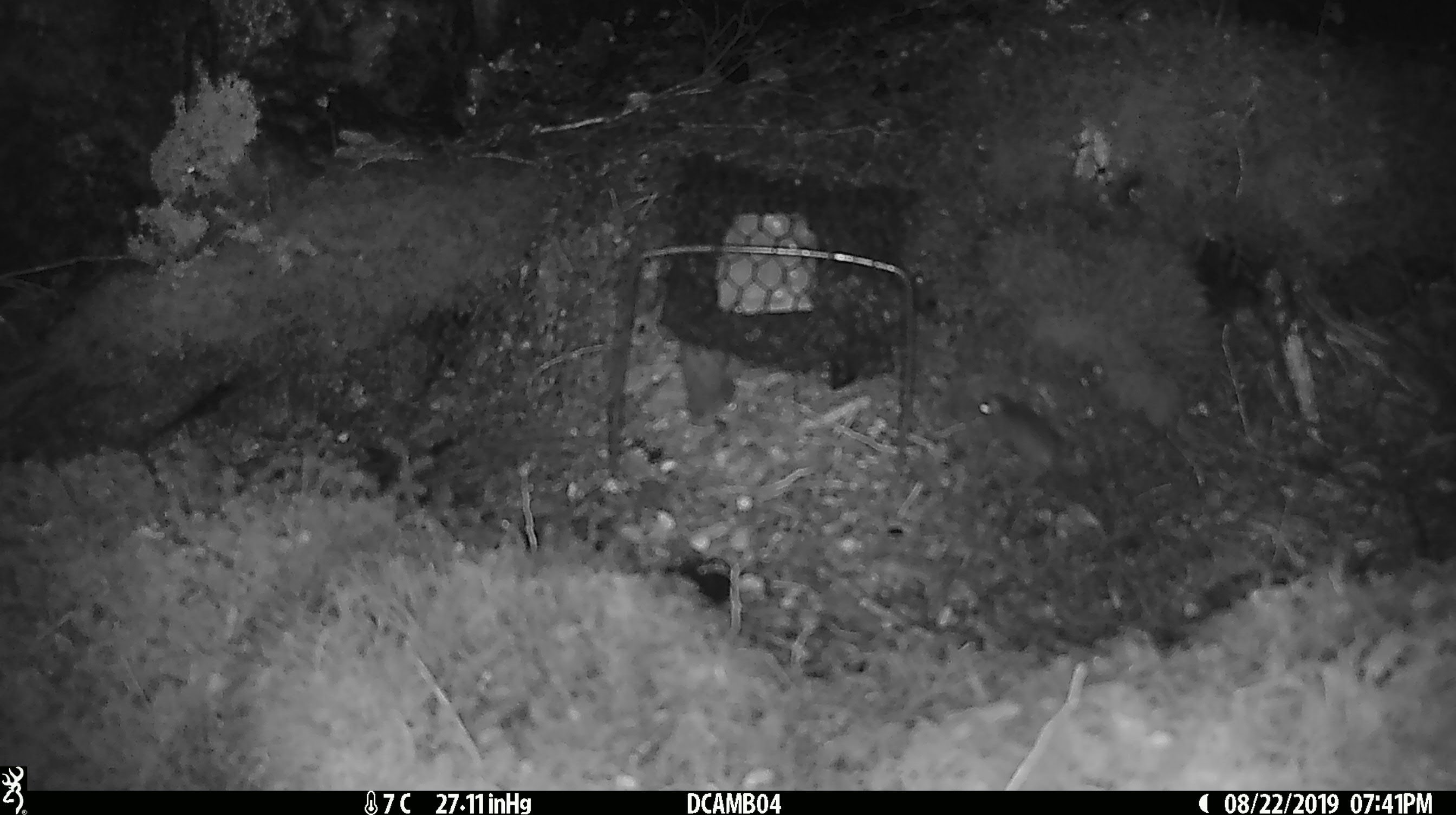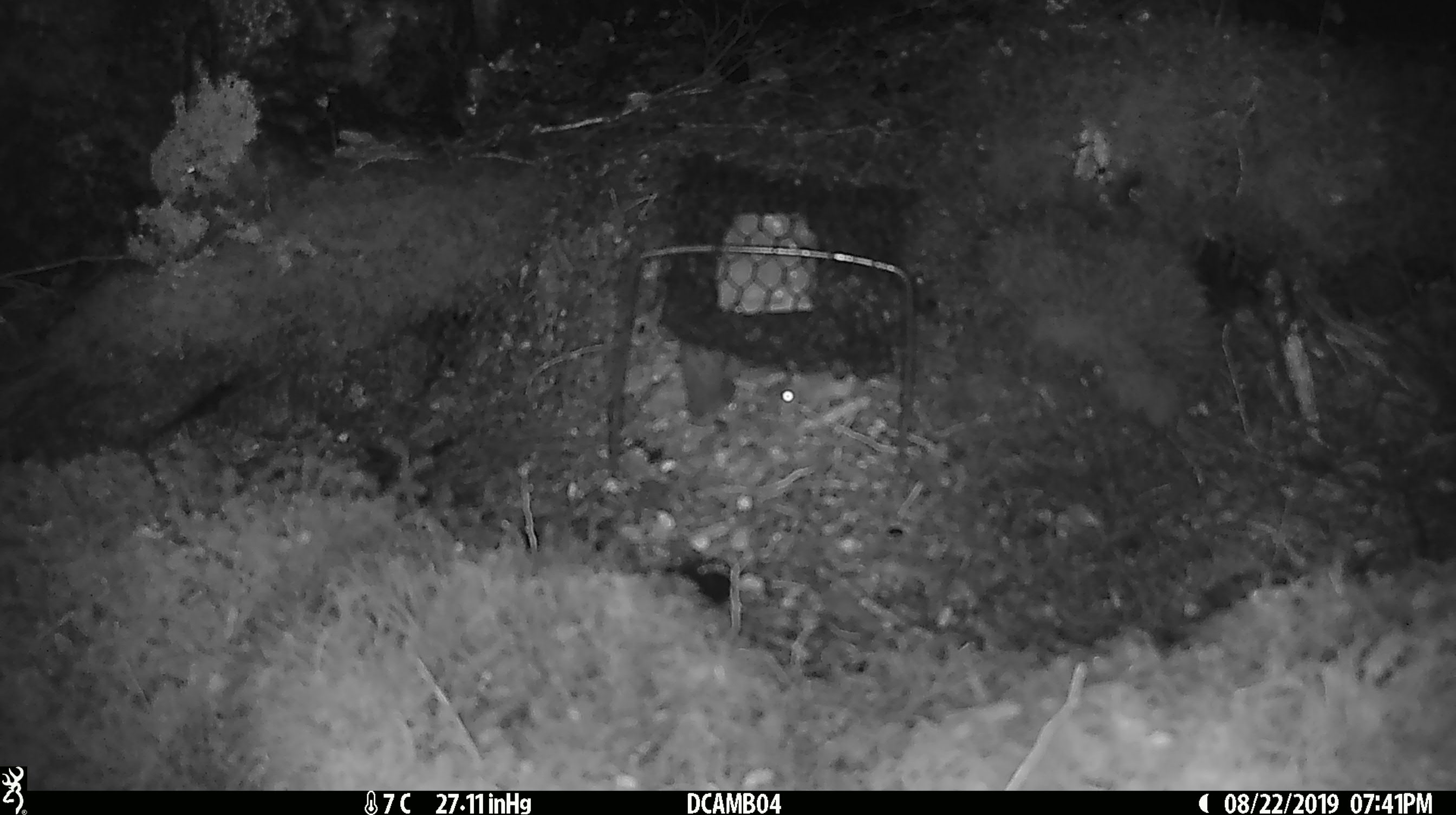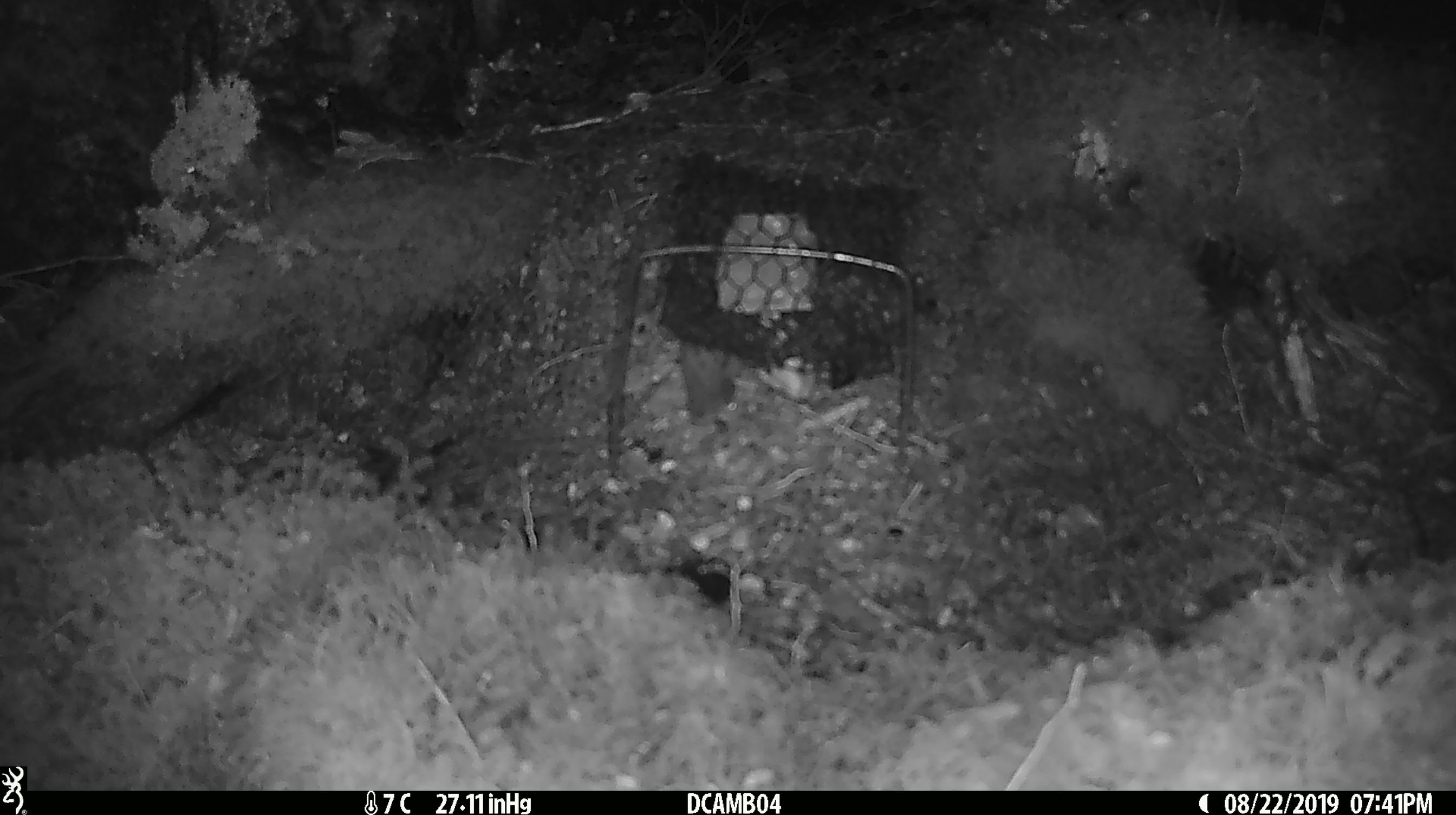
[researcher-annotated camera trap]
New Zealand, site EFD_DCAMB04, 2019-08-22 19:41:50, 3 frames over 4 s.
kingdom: Animalia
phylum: Chordata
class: Mammalia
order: Rodentia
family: Muridae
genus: Mus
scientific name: Mus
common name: mouse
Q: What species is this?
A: Mouse (Mus).